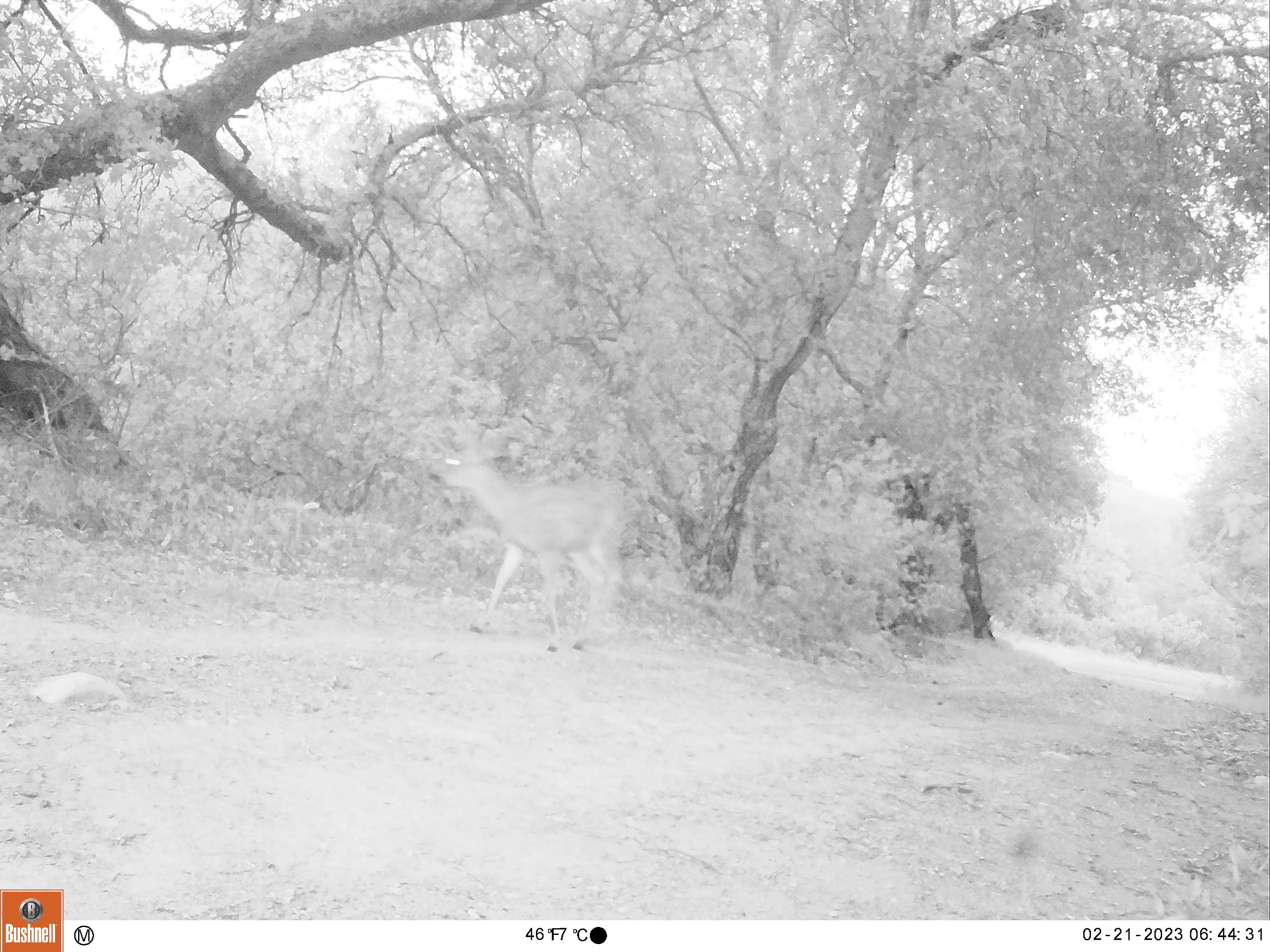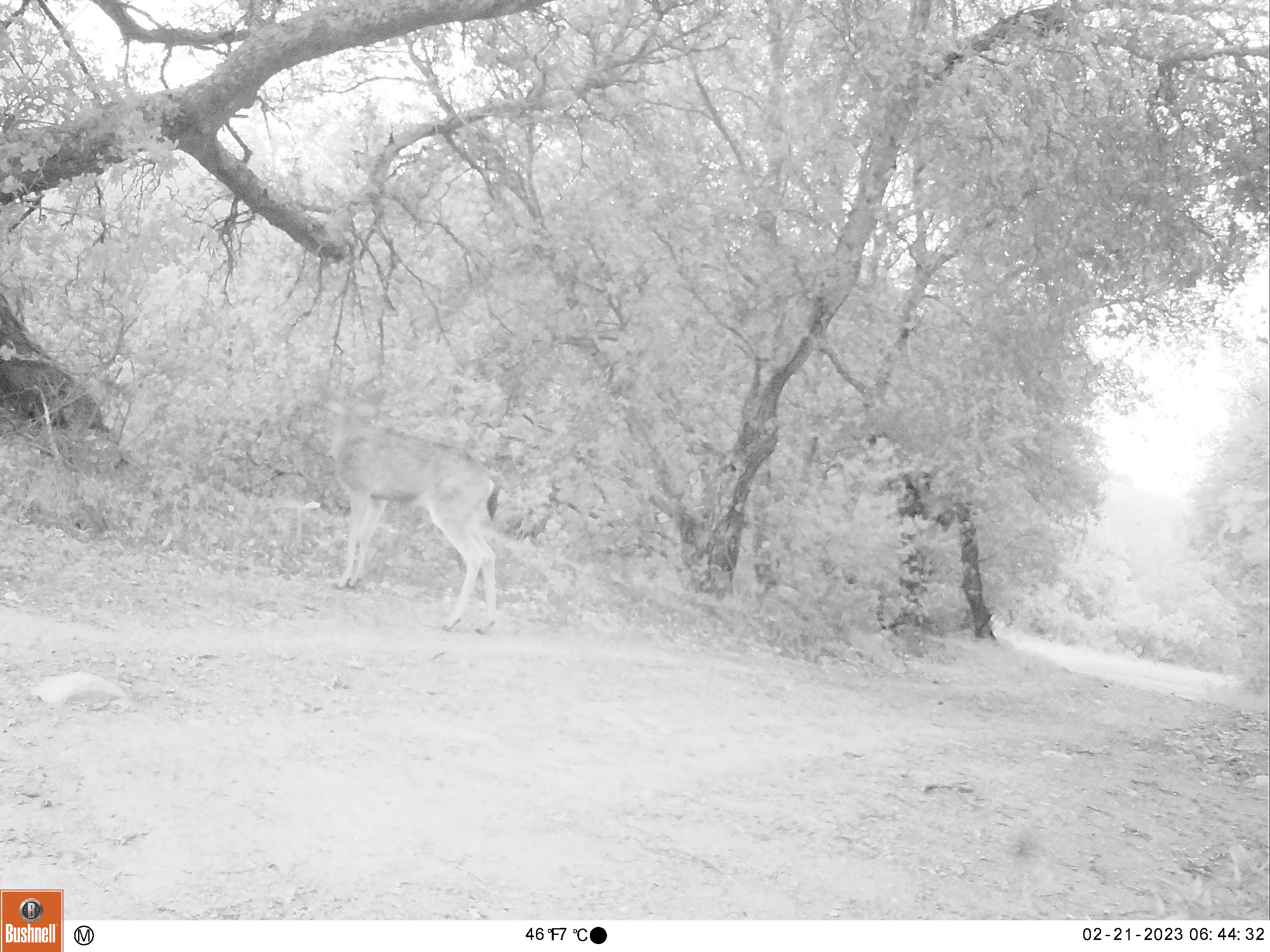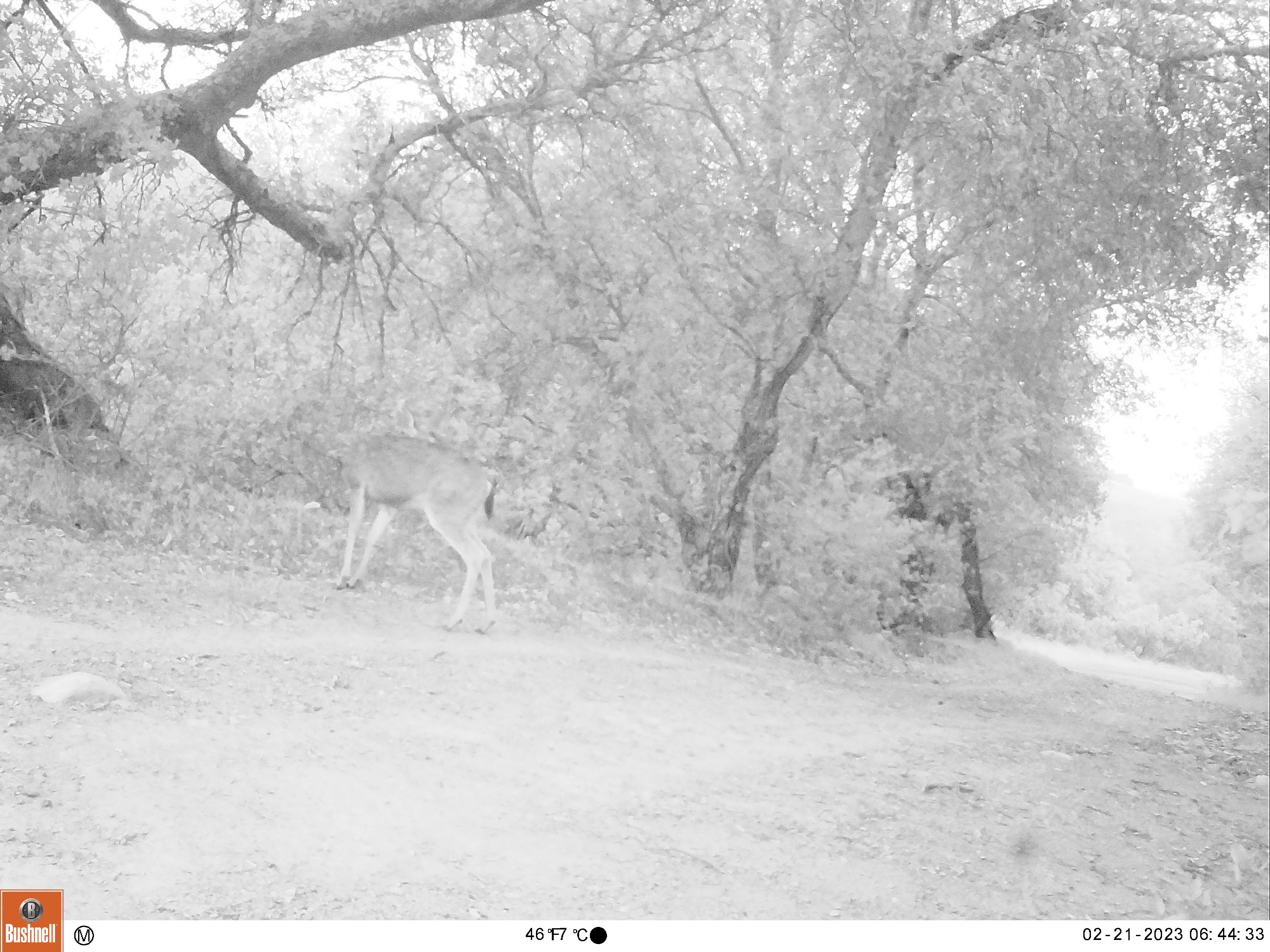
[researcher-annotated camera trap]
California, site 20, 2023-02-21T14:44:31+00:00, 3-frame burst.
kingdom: Animalia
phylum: Chordata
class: Mammalia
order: Artiodactyla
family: Cervidae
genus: Odocoileus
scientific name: Odocoileus hemionus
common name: mule deer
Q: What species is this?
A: Mule deer (Odocoileus hemionus).